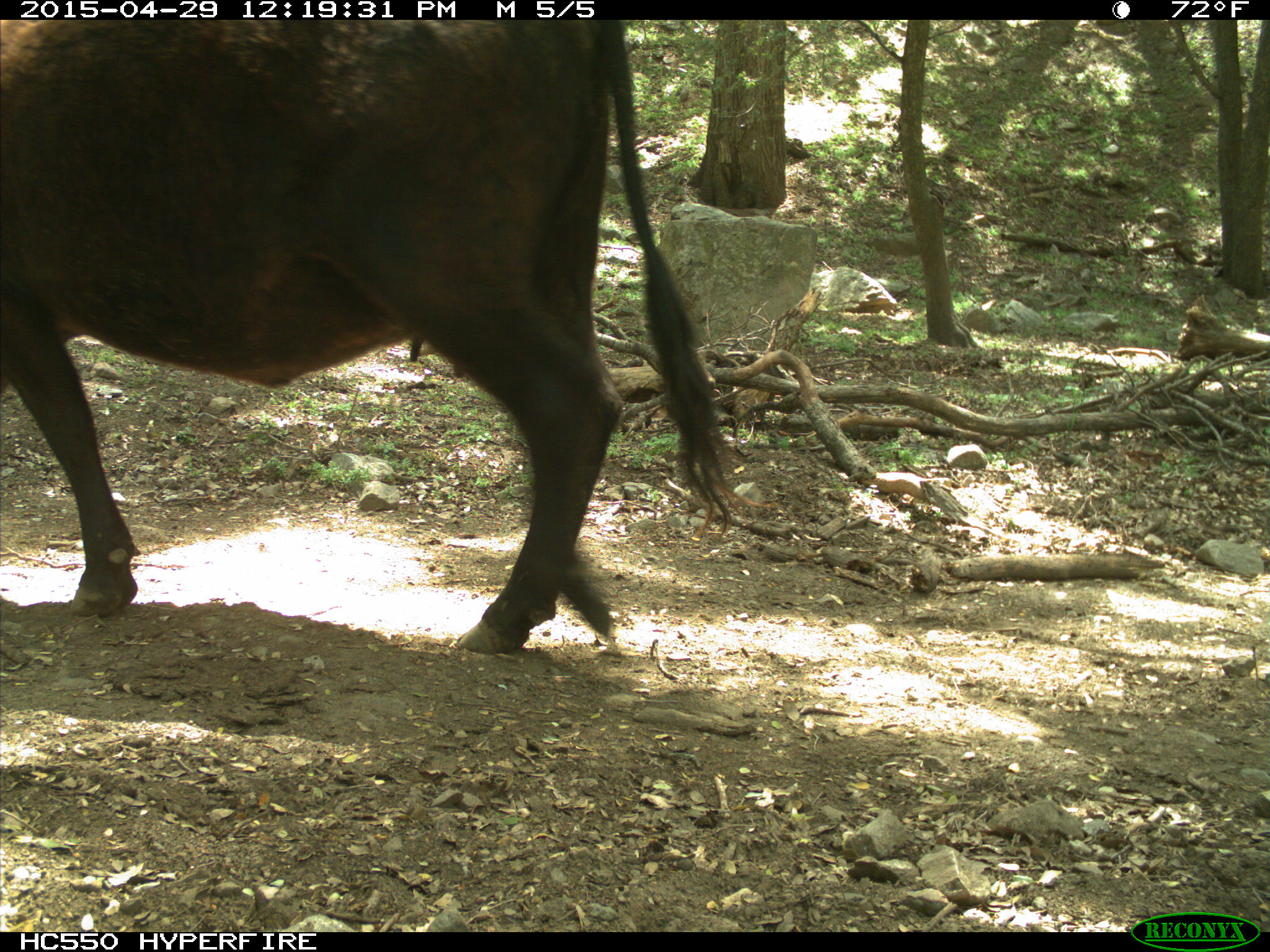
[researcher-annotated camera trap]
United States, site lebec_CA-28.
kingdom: Animalia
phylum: Chordata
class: Mammalia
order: Artiodactyla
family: Bovidae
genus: Bos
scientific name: Bos taurus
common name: domestic cow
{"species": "Bos taurus (domestic cow)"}